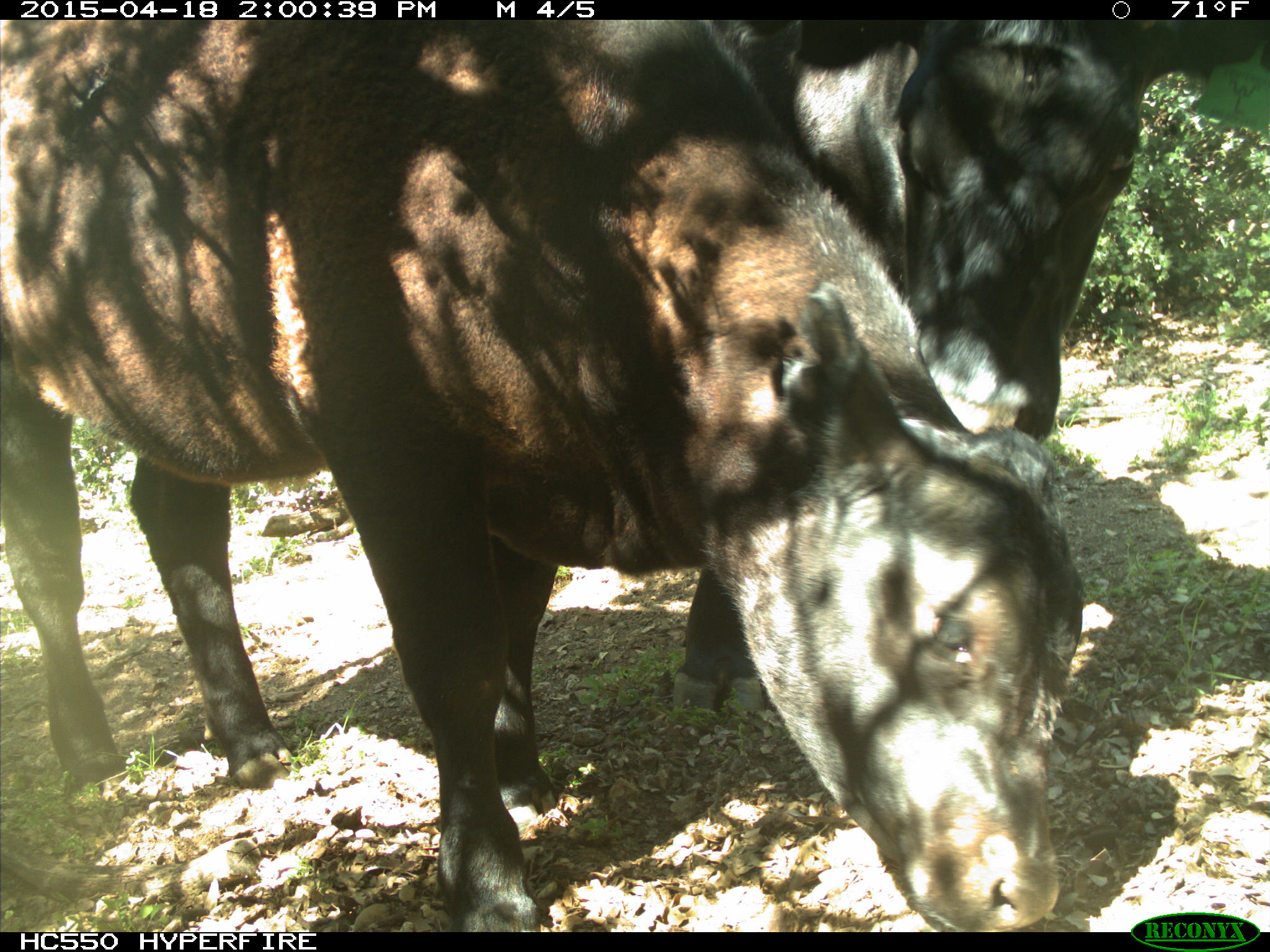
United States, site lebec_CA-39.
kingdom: Animalia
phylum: Chordata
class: Mammalia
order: Artiodactyla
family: Bovidae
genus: Bos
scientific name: Bos taurus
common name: domestic cow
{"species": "Bos taurus (domestic cow)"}